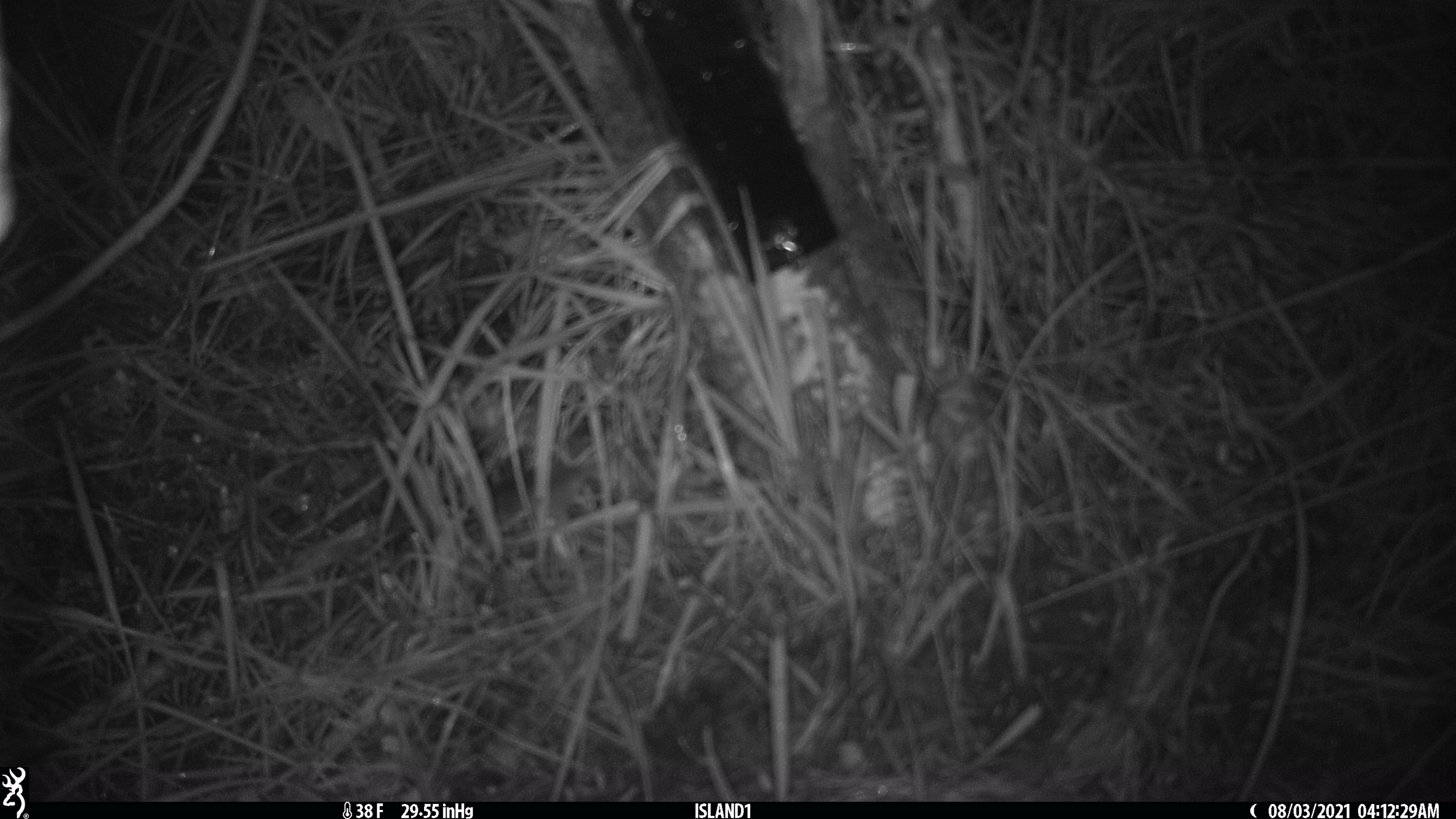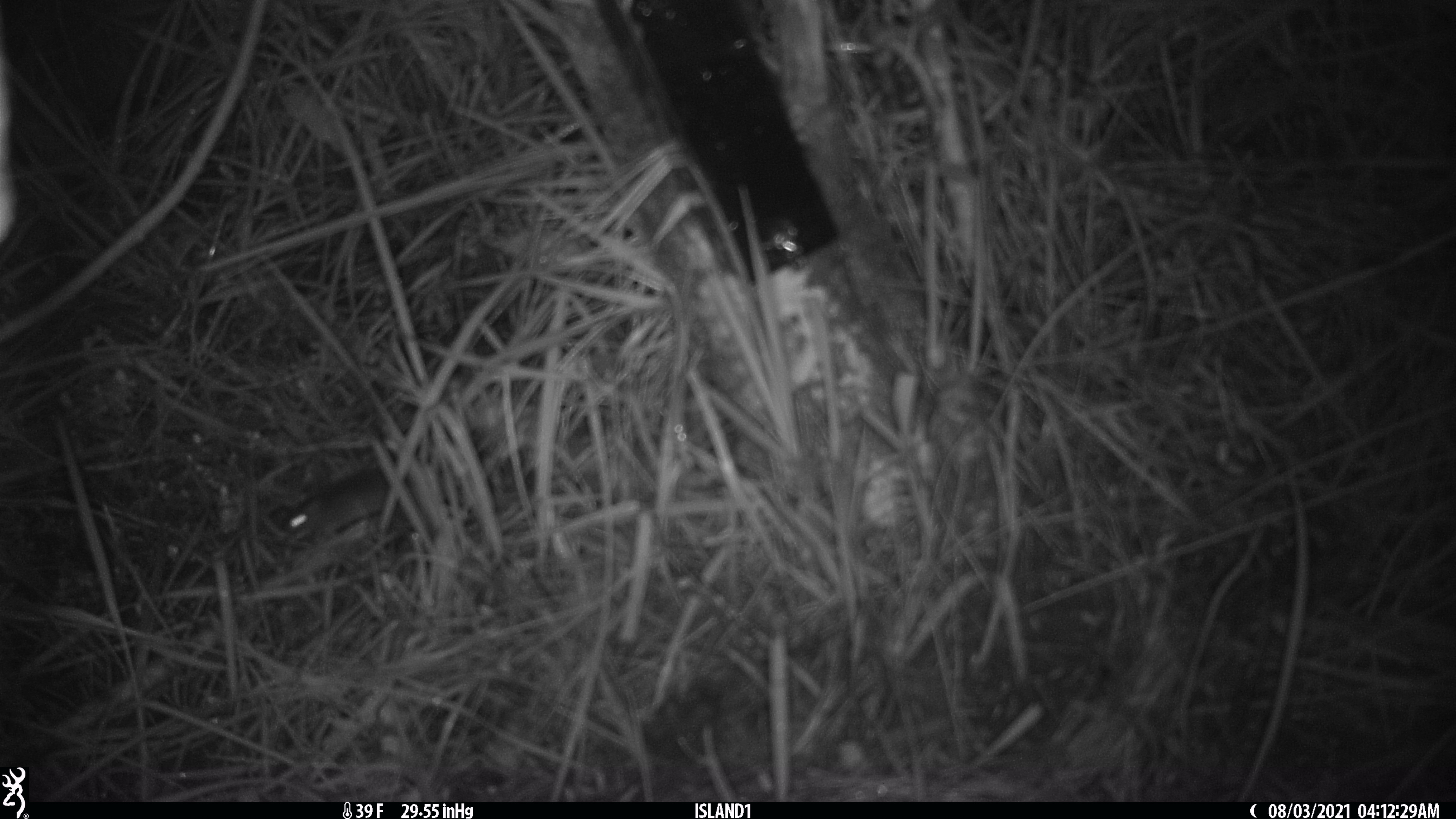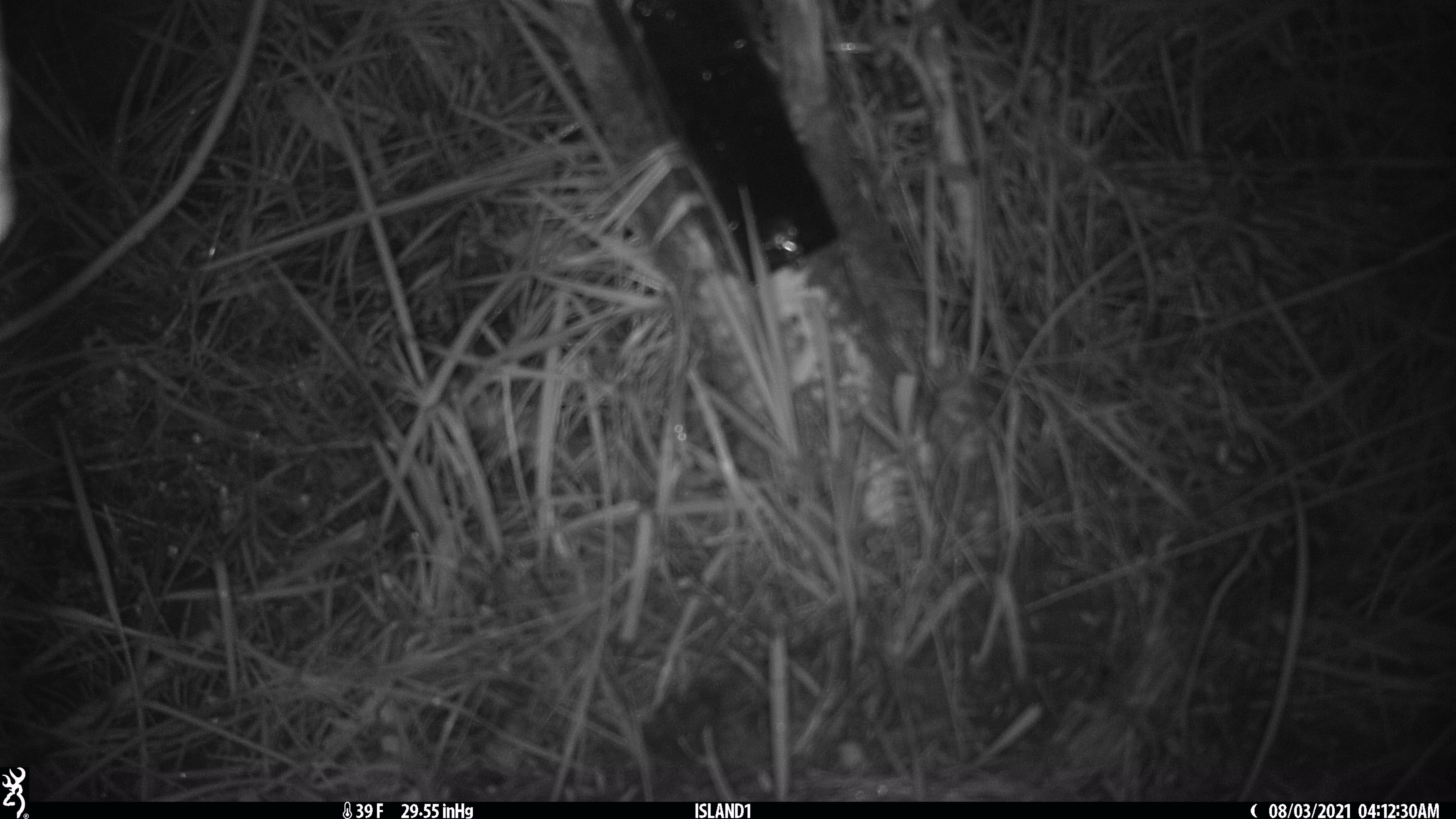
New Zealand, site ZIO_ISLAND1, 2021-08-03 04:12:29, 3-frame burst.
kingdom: Animalia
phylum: Chordata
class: Mammalia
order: Rodentia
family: Muridae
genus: Mus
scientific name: Mus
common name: mouse